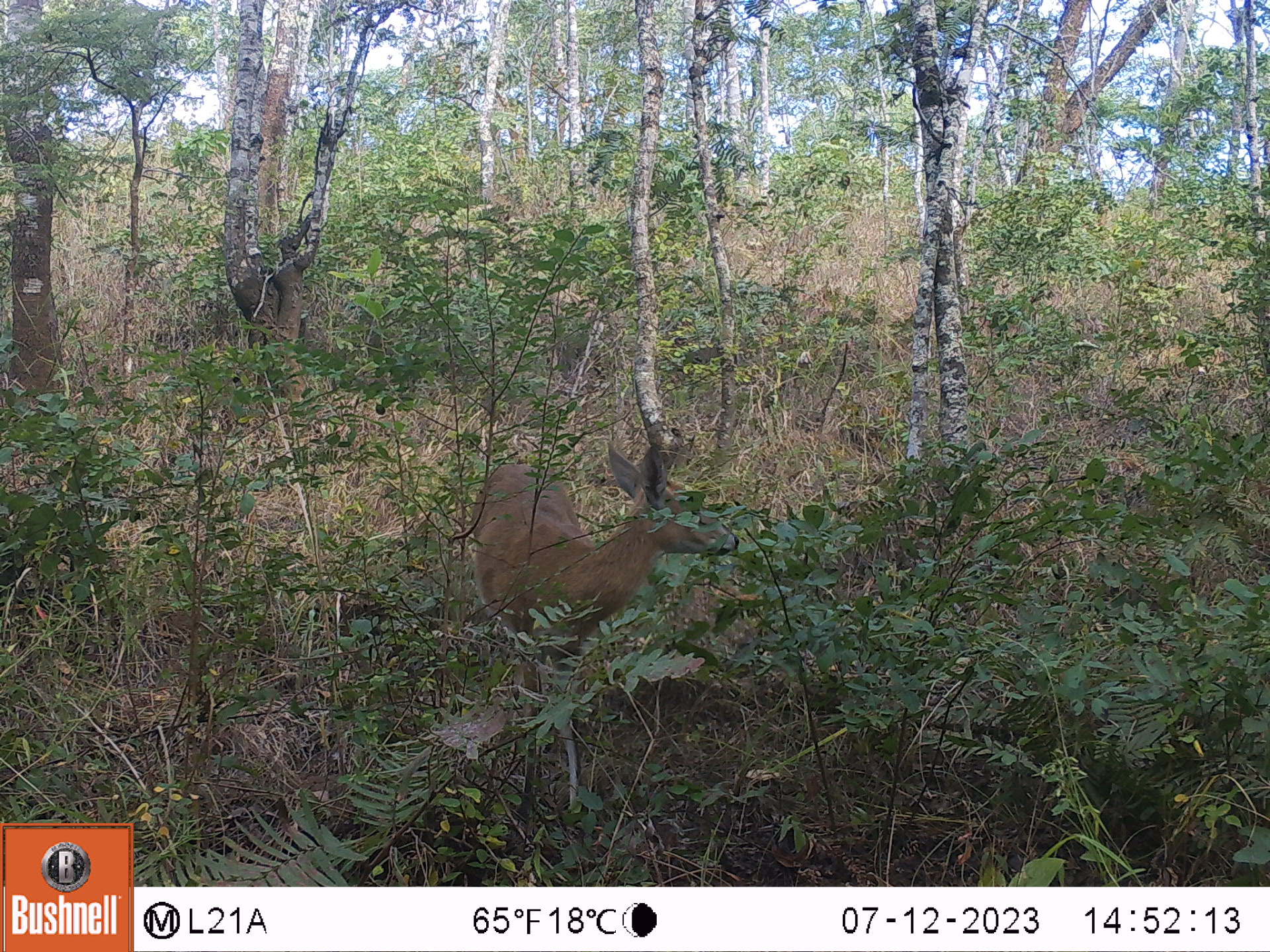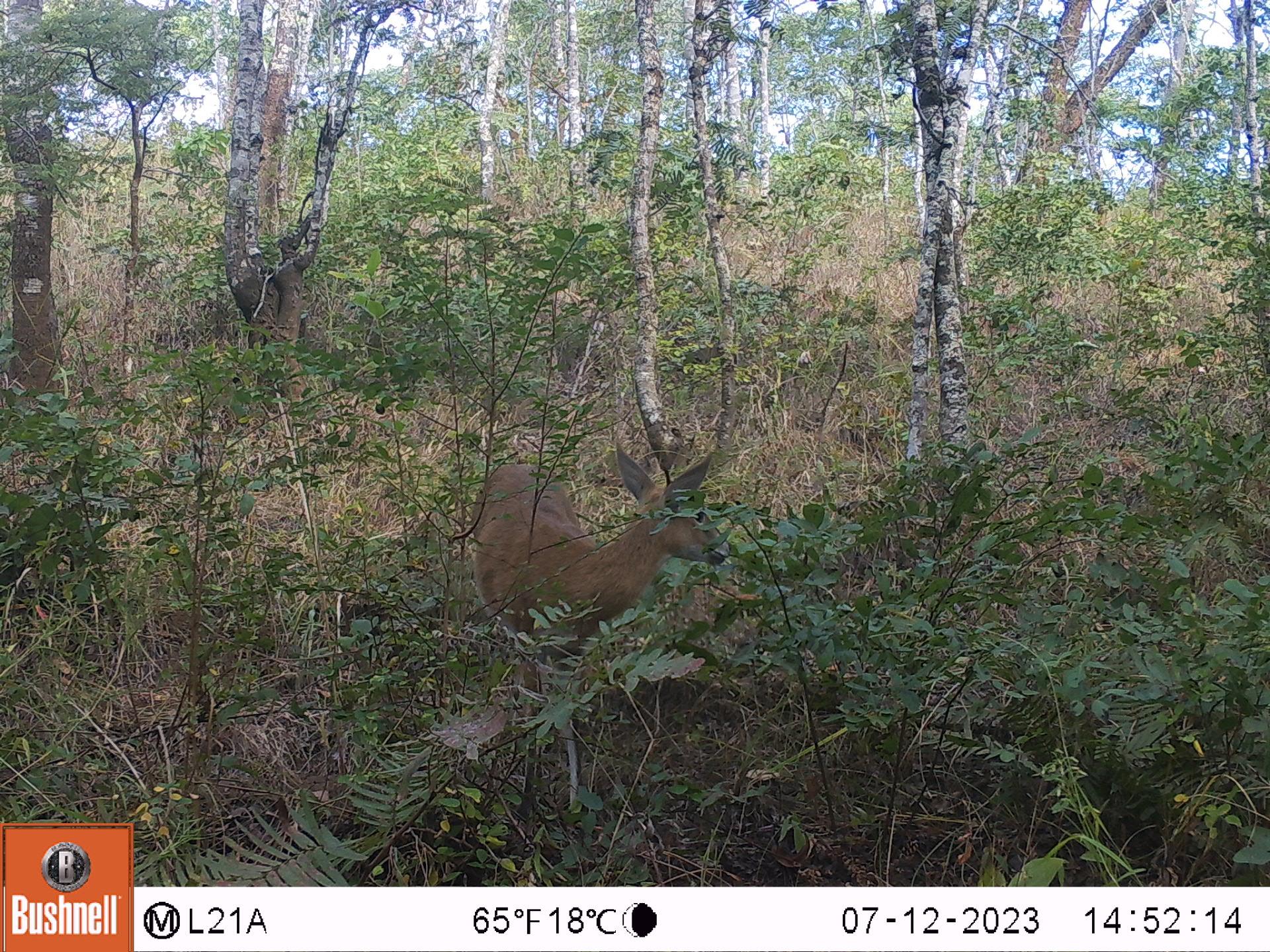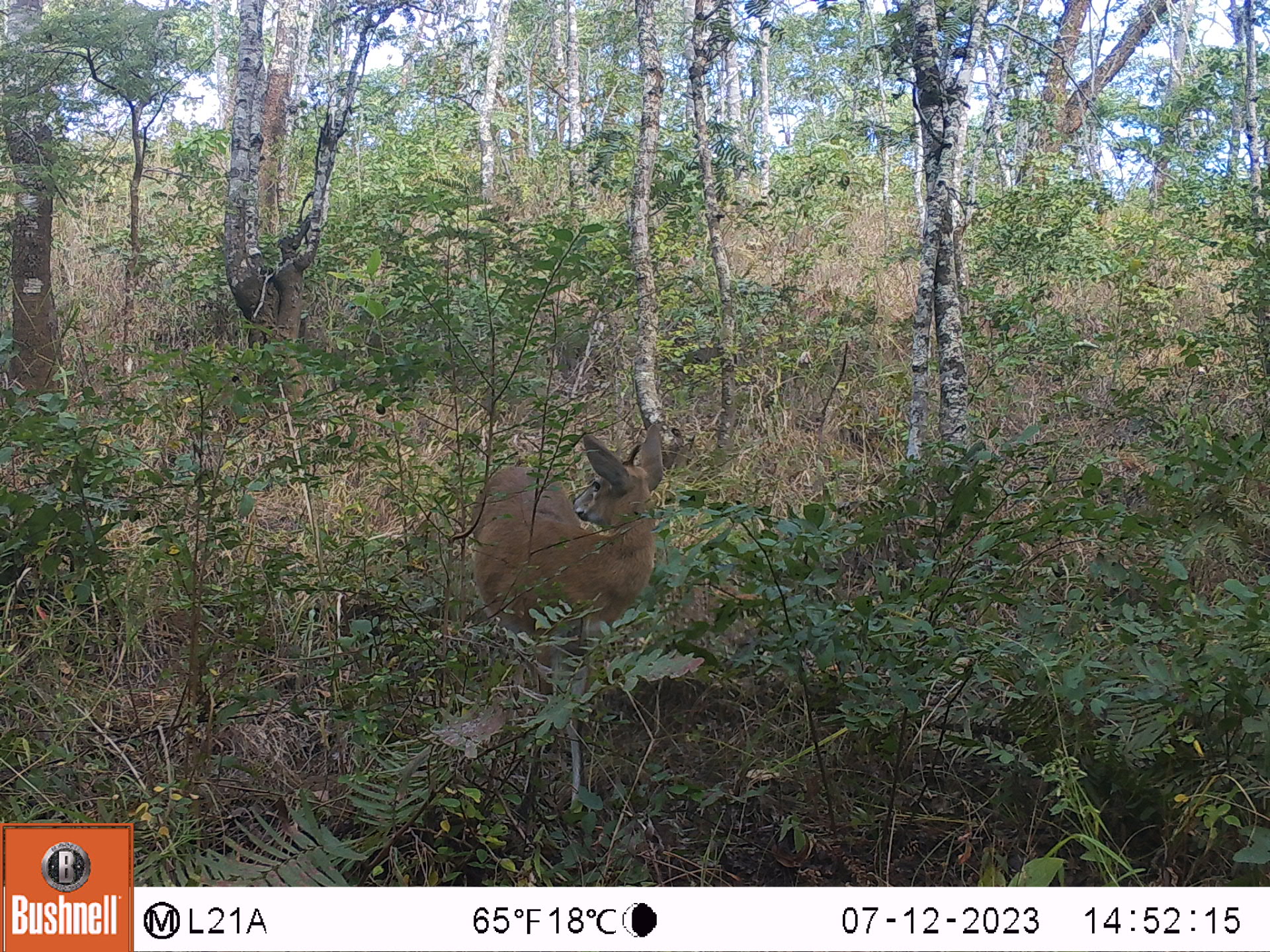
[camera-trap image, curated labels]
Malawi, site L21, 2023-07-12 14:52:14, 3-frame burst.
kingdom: Animalia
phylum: Chordata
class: Mammalia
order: Artiodactyla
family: Bovidae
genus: Sylvicapra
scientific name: Sylvicapra grimmia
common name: common duiker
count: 1